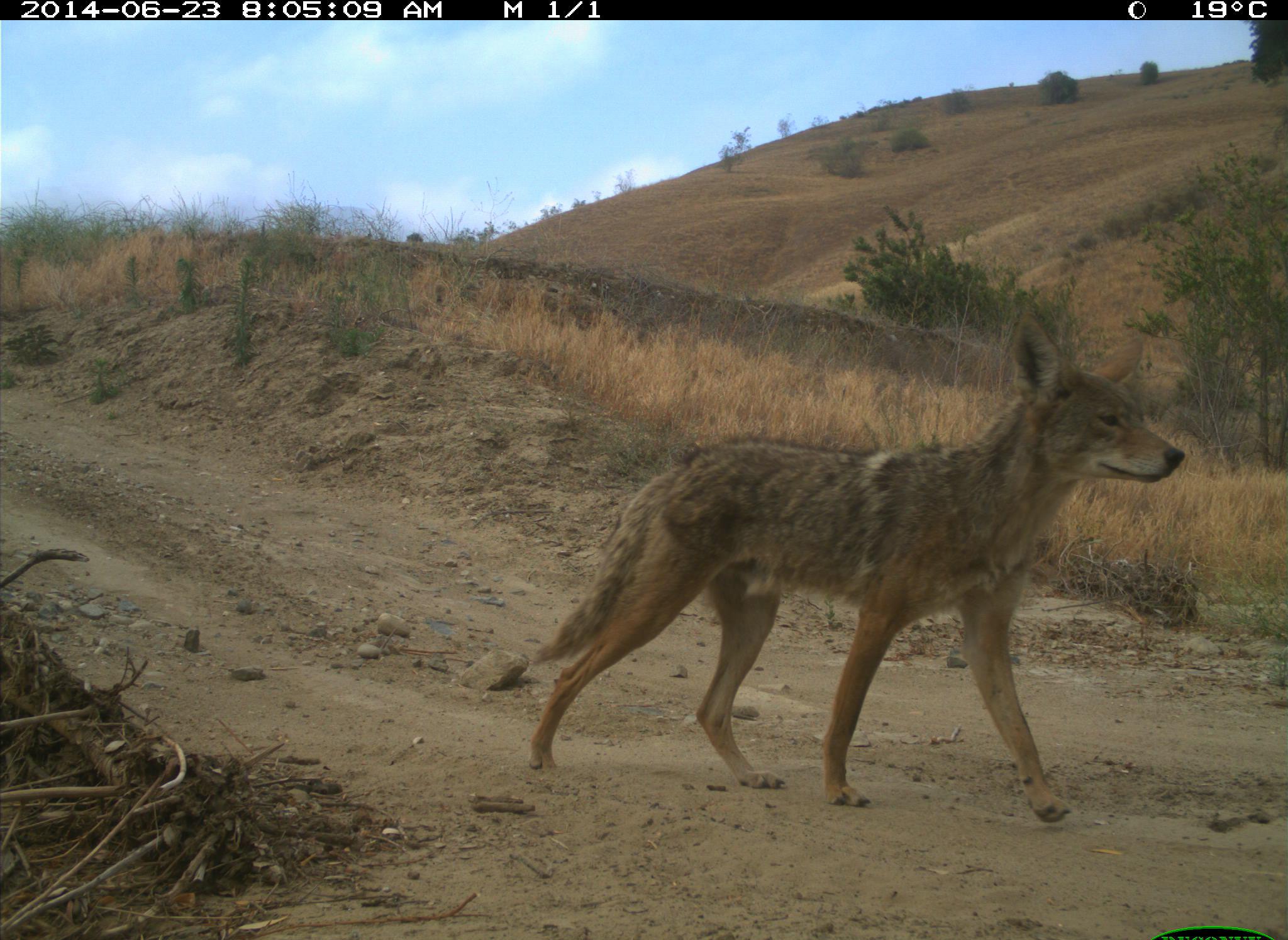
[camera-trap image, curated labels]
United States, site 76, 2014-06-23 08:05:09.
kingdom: Animalia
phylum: Chordata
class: Mammalia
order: Carnivora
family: Canidae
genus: Canis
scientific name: Canis latrans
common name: coyote